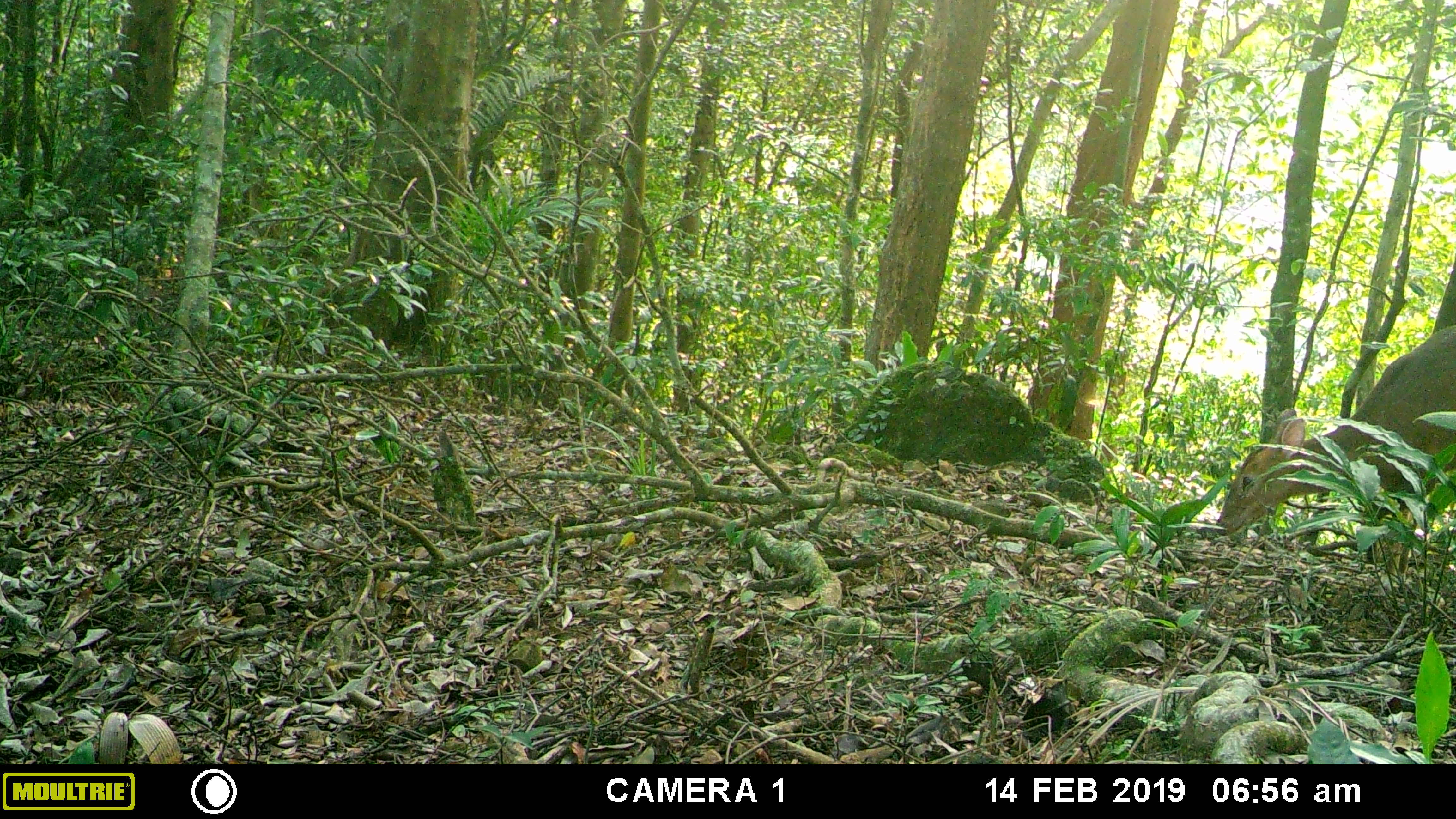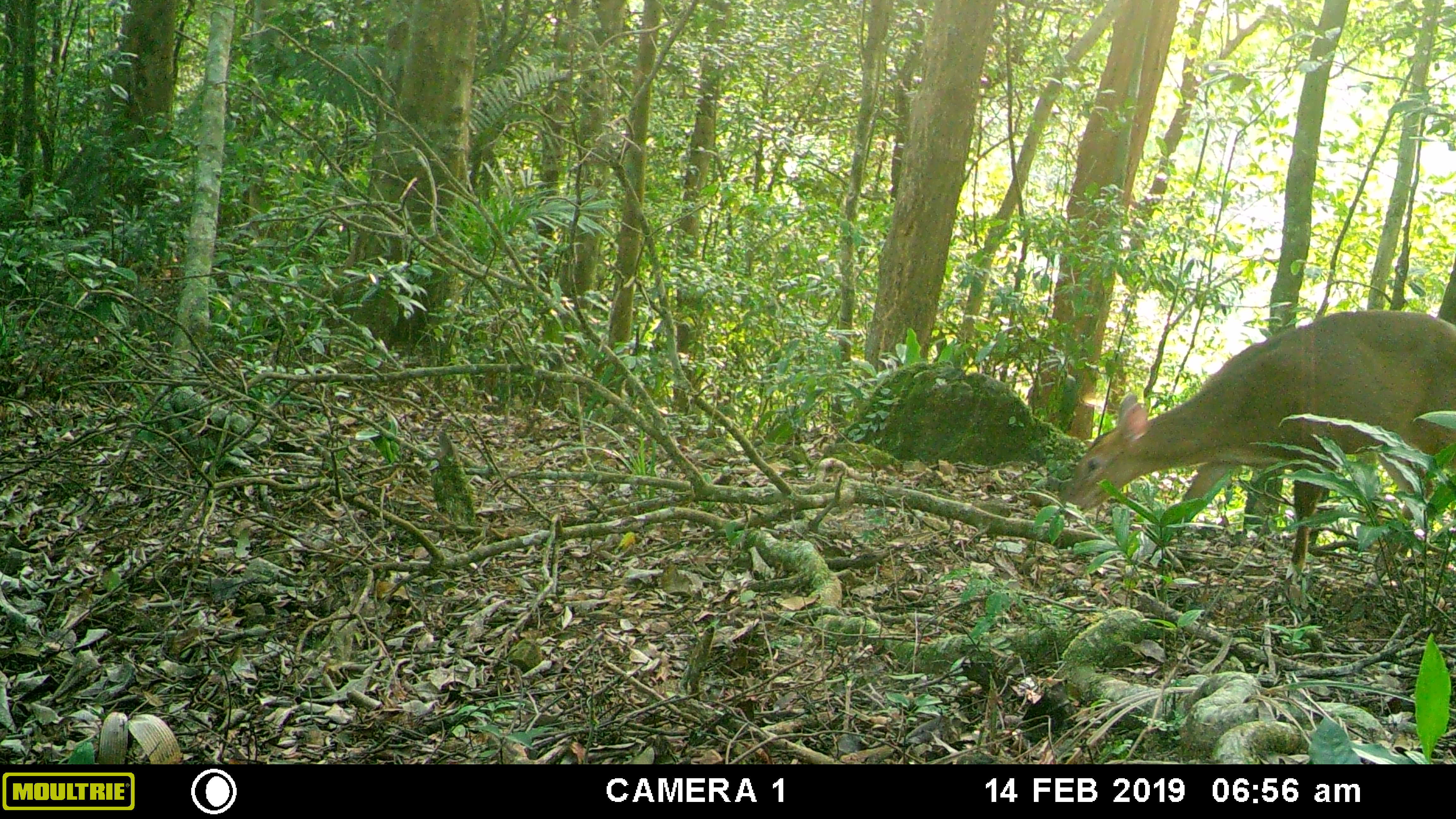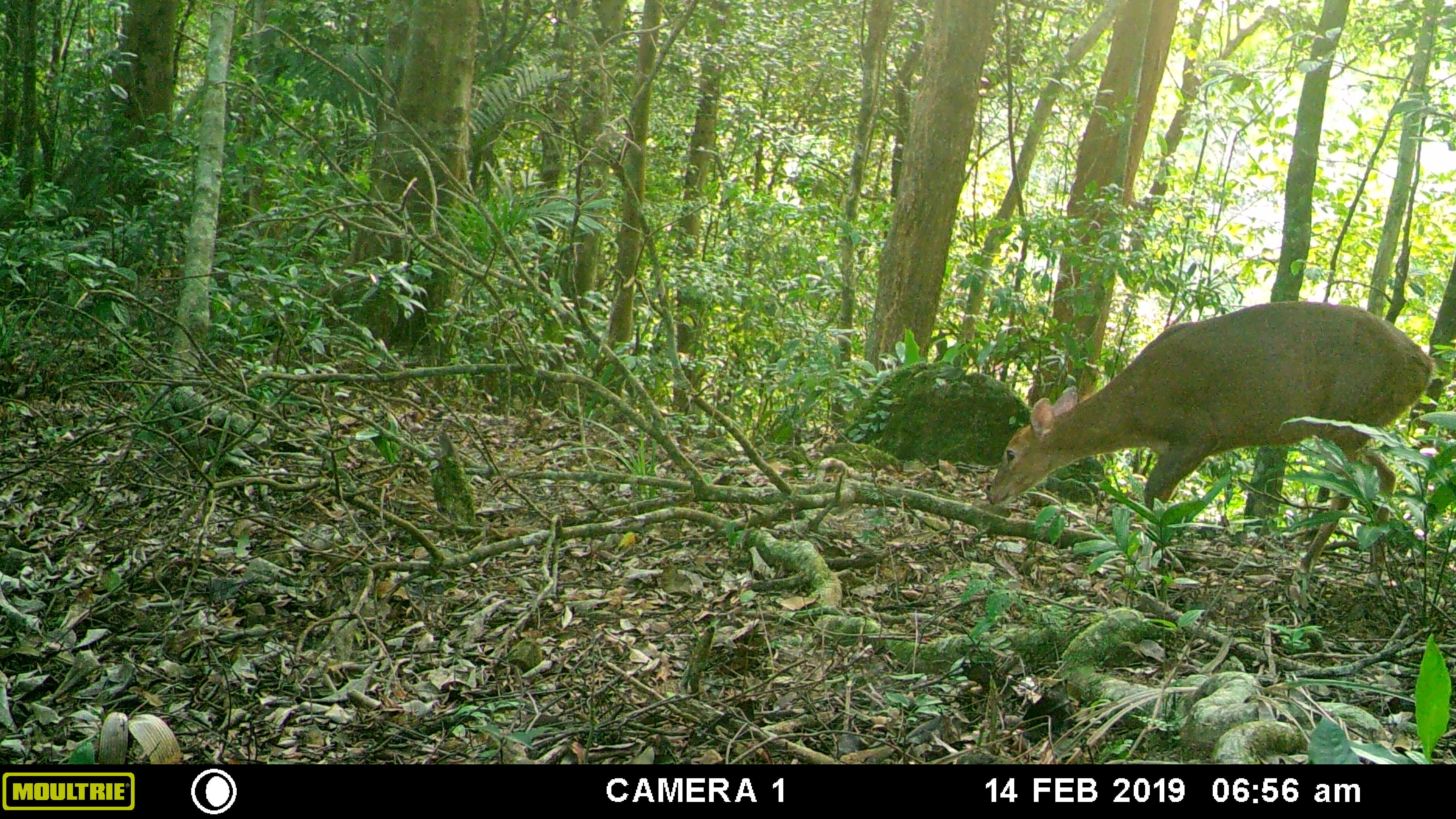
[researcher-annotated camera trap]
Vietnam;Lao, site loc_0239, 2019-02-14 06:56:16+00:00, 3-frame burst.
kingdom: Animalia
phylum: Chordata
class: Mammalia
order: Artiodactyla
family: Cervidae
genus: Muntiacus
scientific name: Muntiacus vuquangensis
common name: large-antlered muntjac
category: large antlered muntjac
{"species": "large antlered muntjac (large-antlered muntjac) (Muntiacus vuquangensis)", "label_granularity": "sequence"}